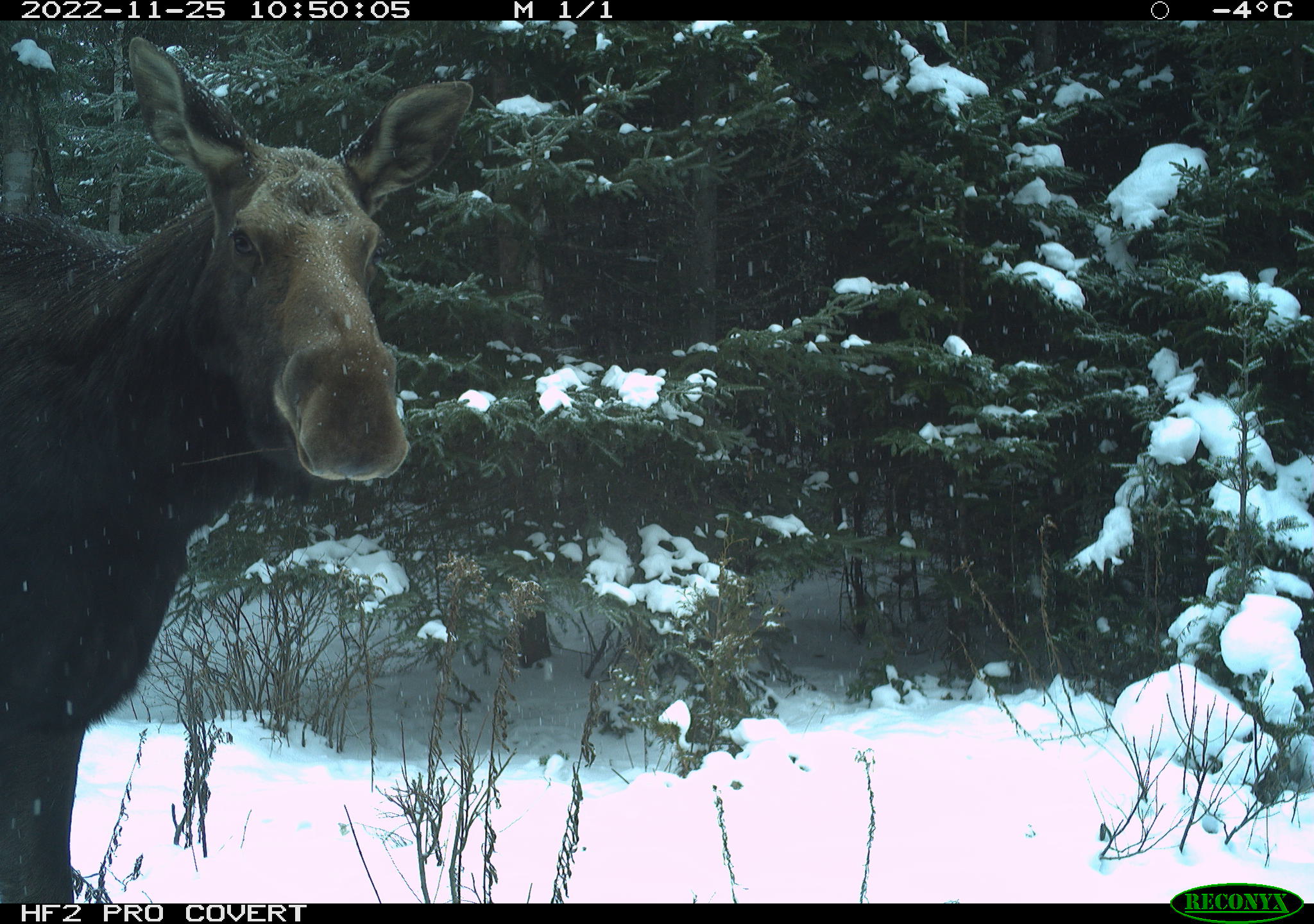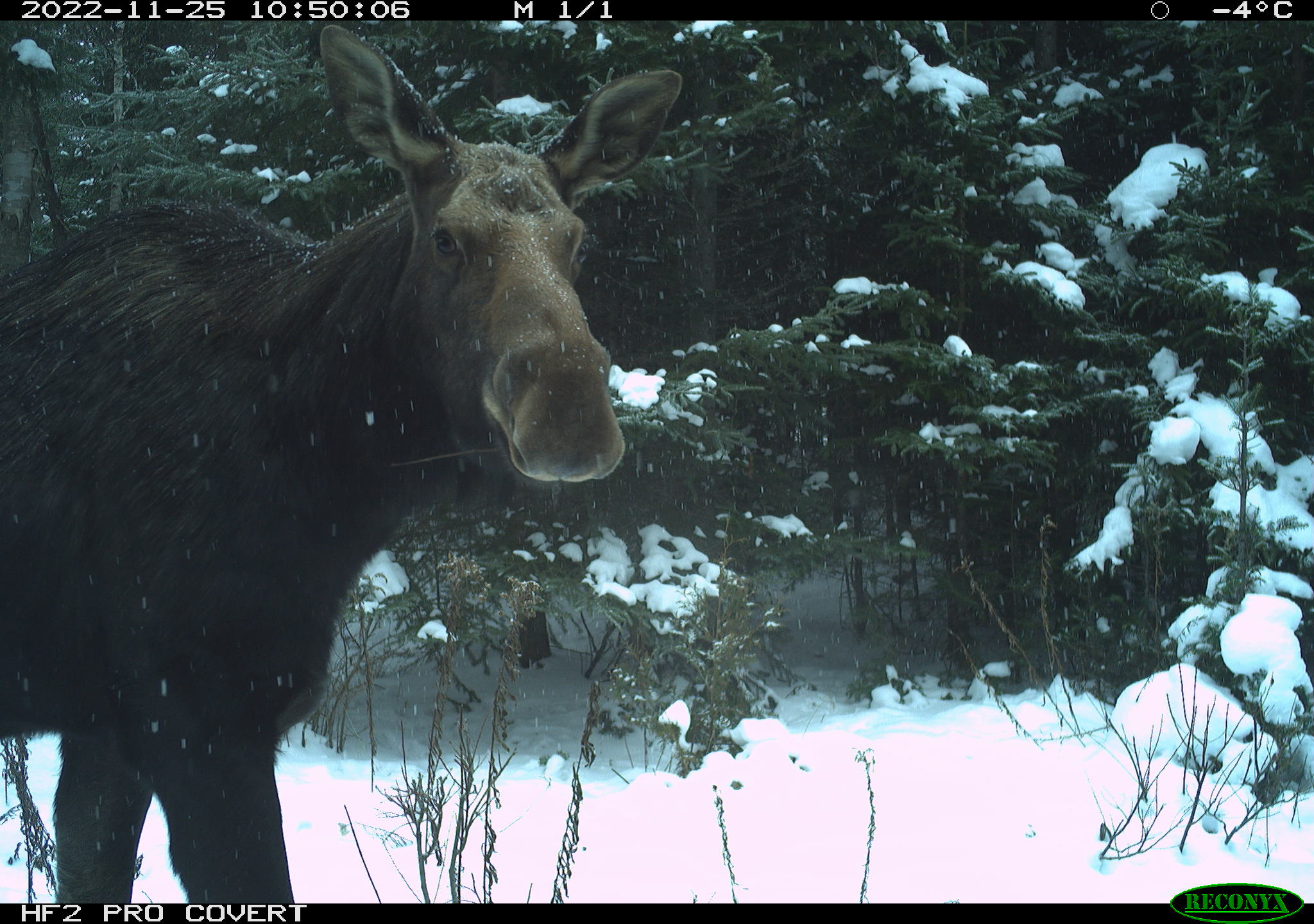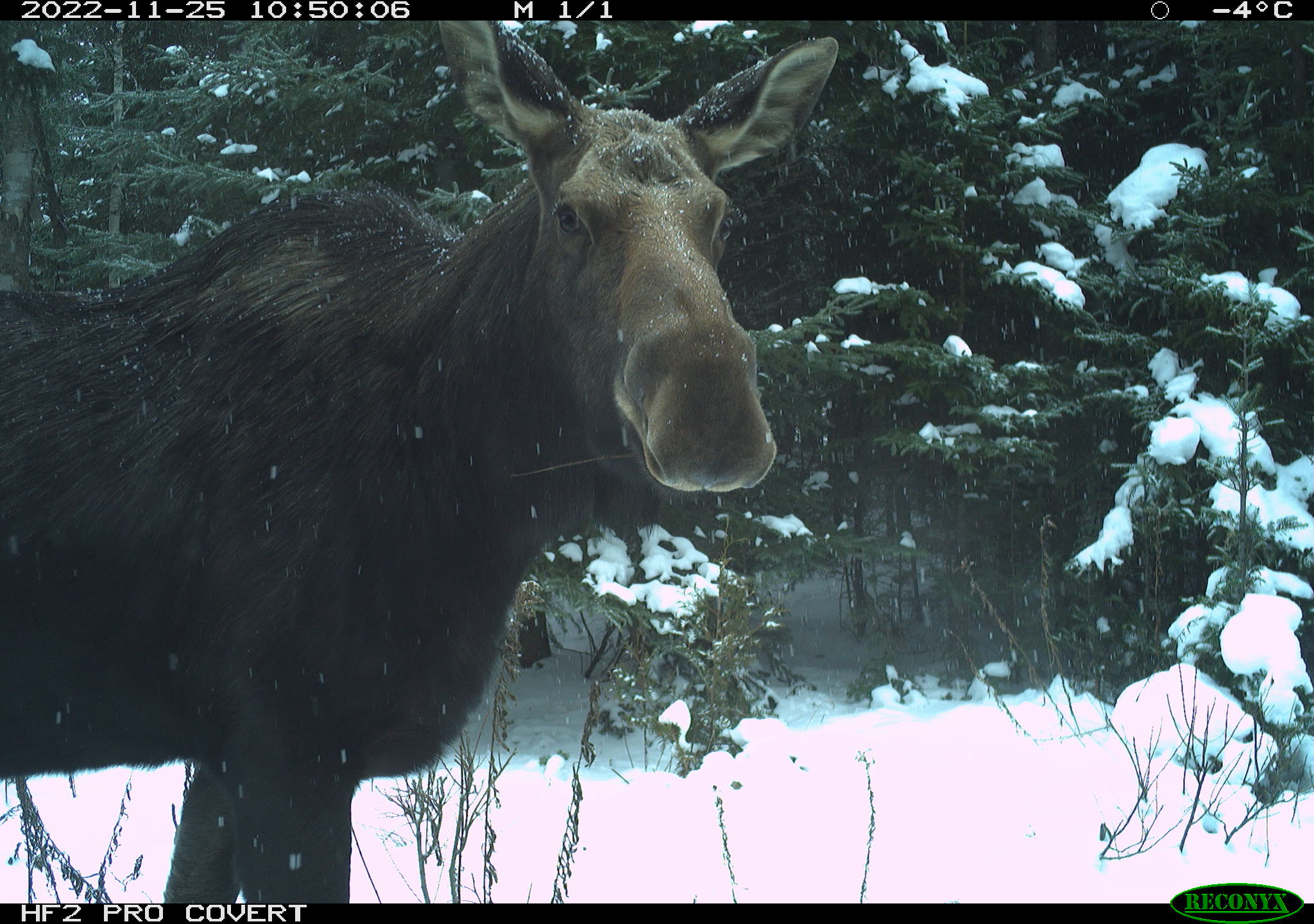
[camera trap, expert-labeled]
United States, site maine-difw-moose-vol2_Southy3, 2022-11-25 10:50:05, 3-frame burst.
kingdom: Animalia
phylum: Chordata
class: Mammalia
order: Artiodactyla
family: Cervidae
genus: Alces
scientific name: Alces alces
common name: moose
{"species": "moose (Alces alces)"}